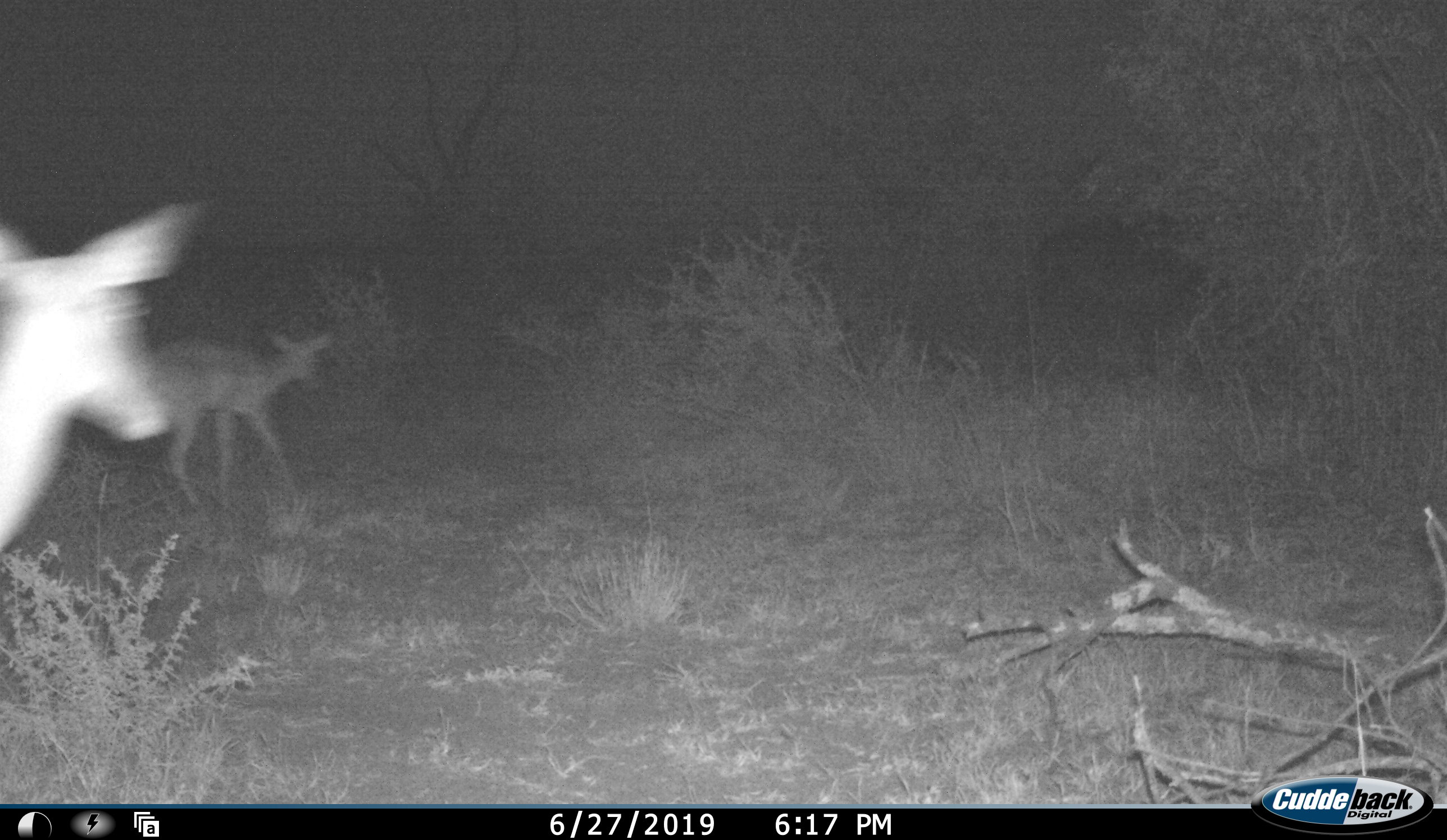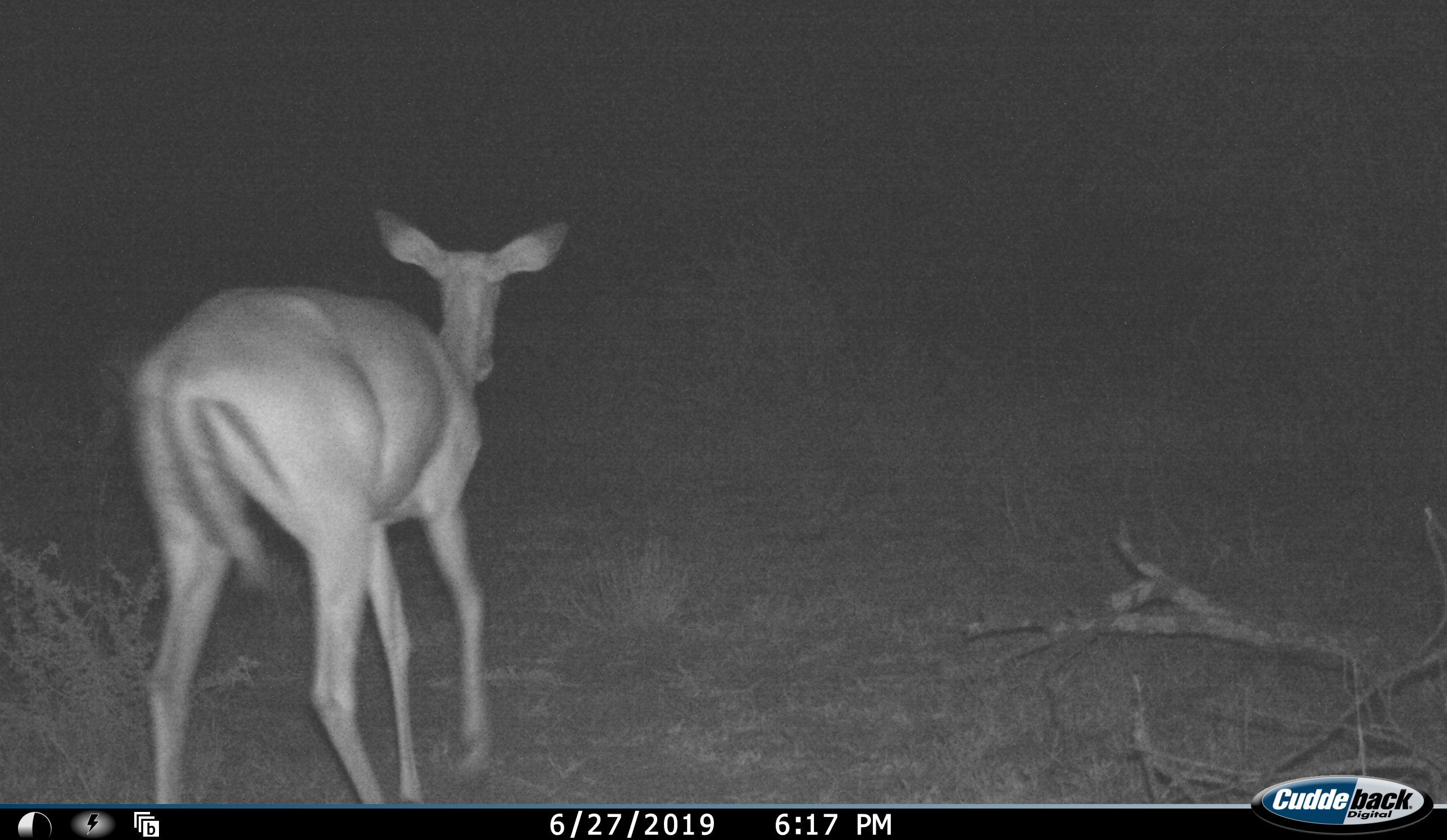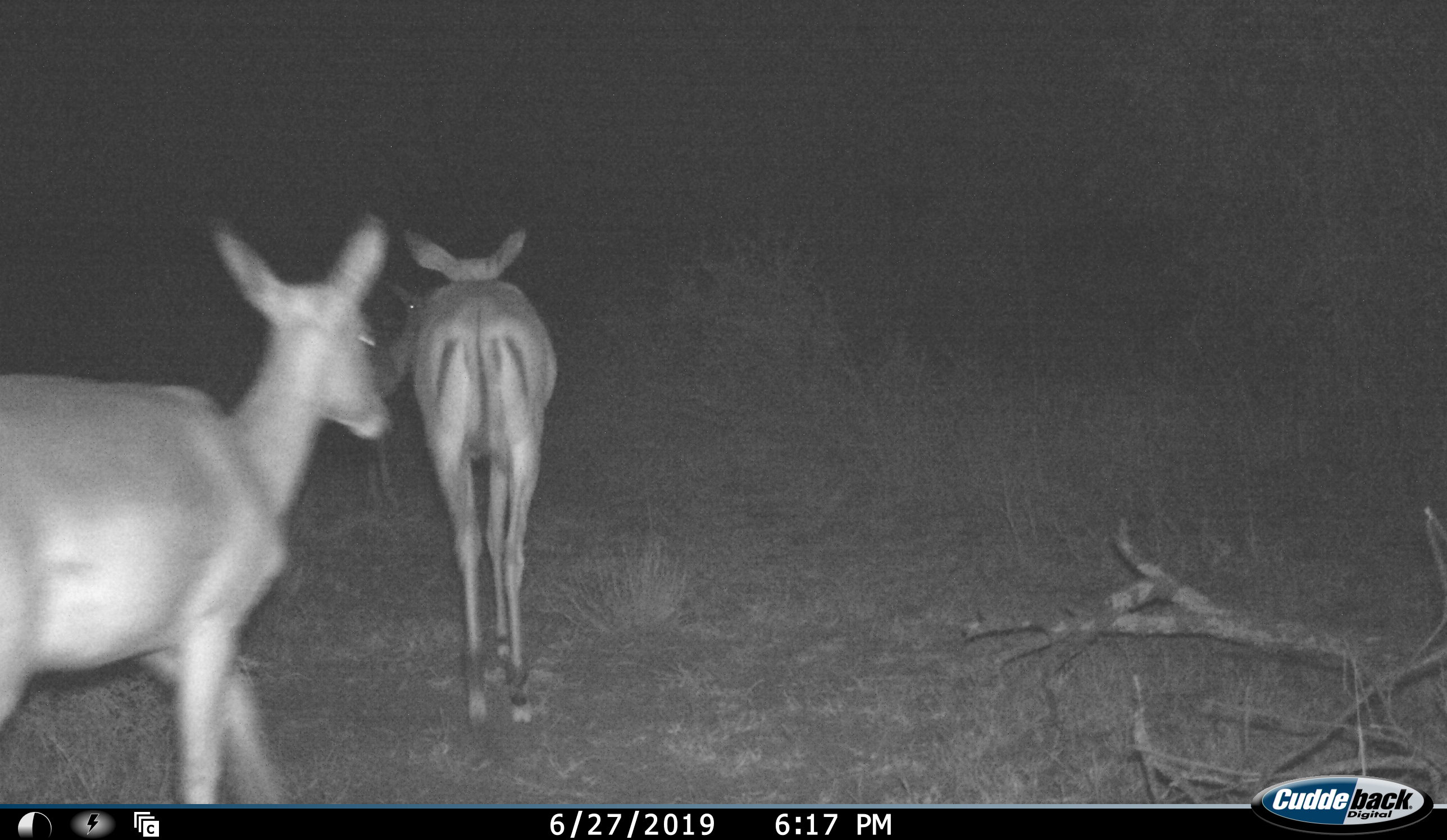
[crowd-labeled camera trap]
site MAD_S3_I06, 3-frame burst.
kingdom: Animalia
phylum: Chordata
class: Mammalia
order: Artiodactyla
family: Bovidae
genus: Aepyceros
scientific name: Aepyceros melampus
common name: impala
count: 2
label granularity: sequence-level